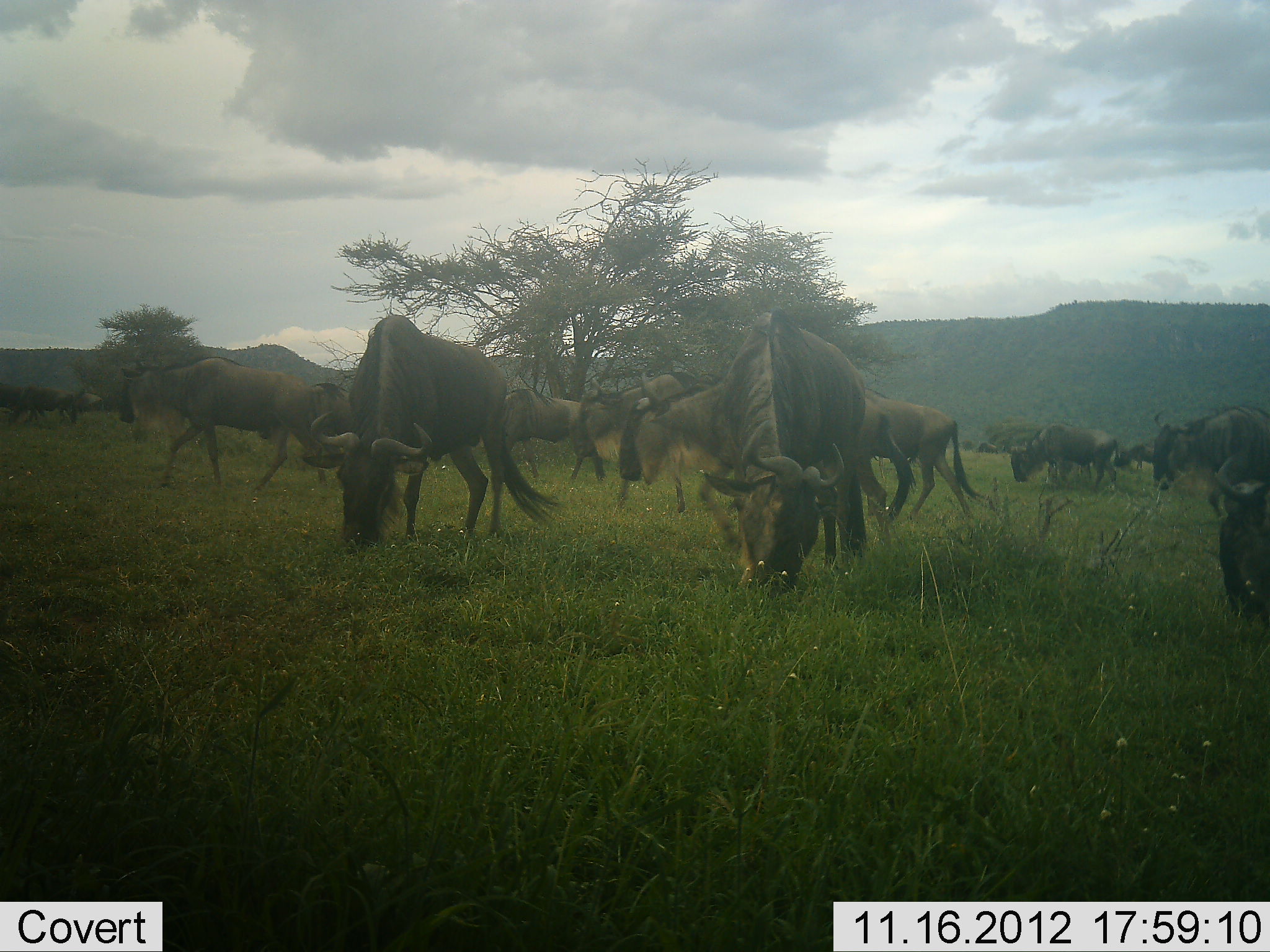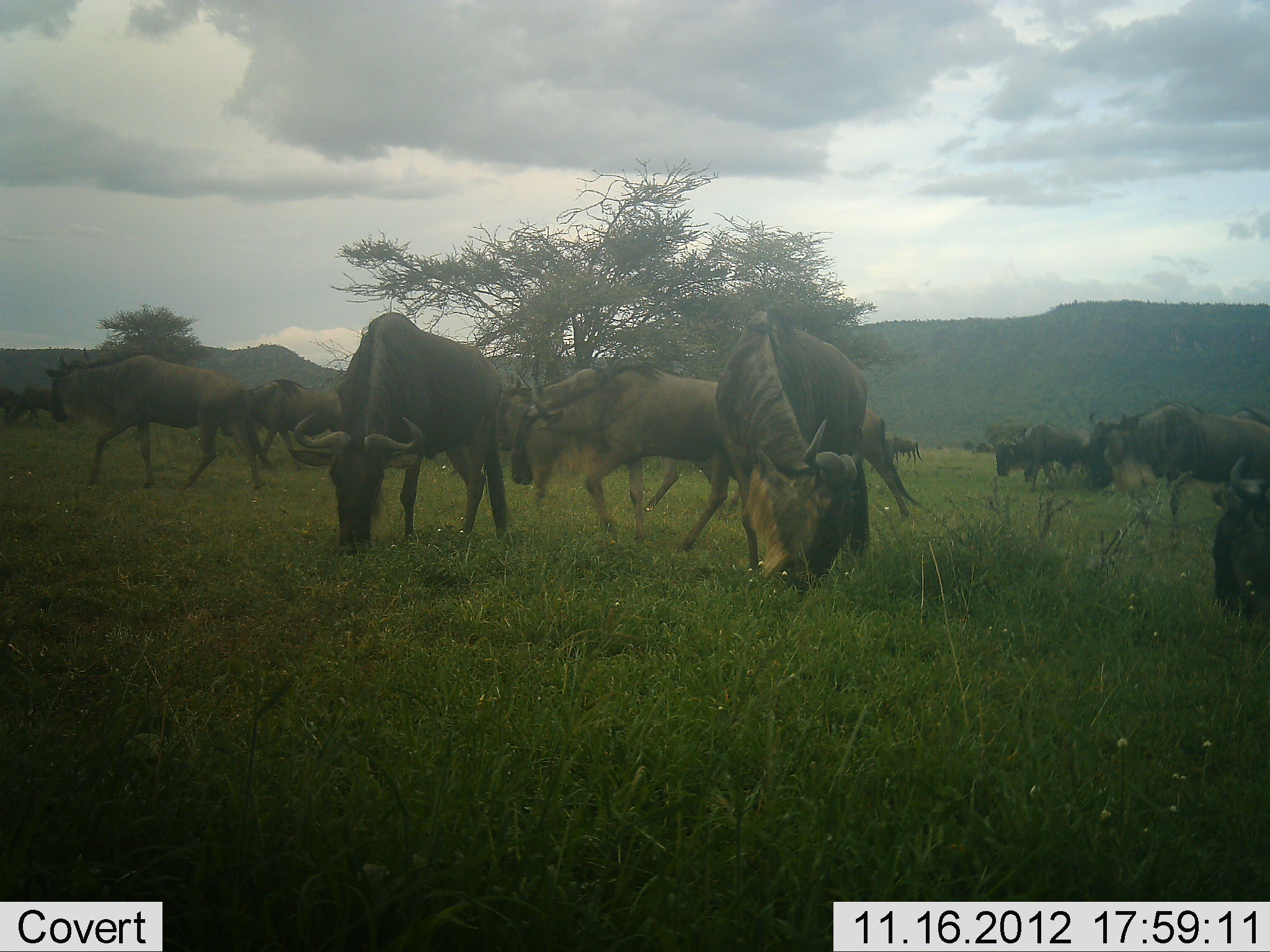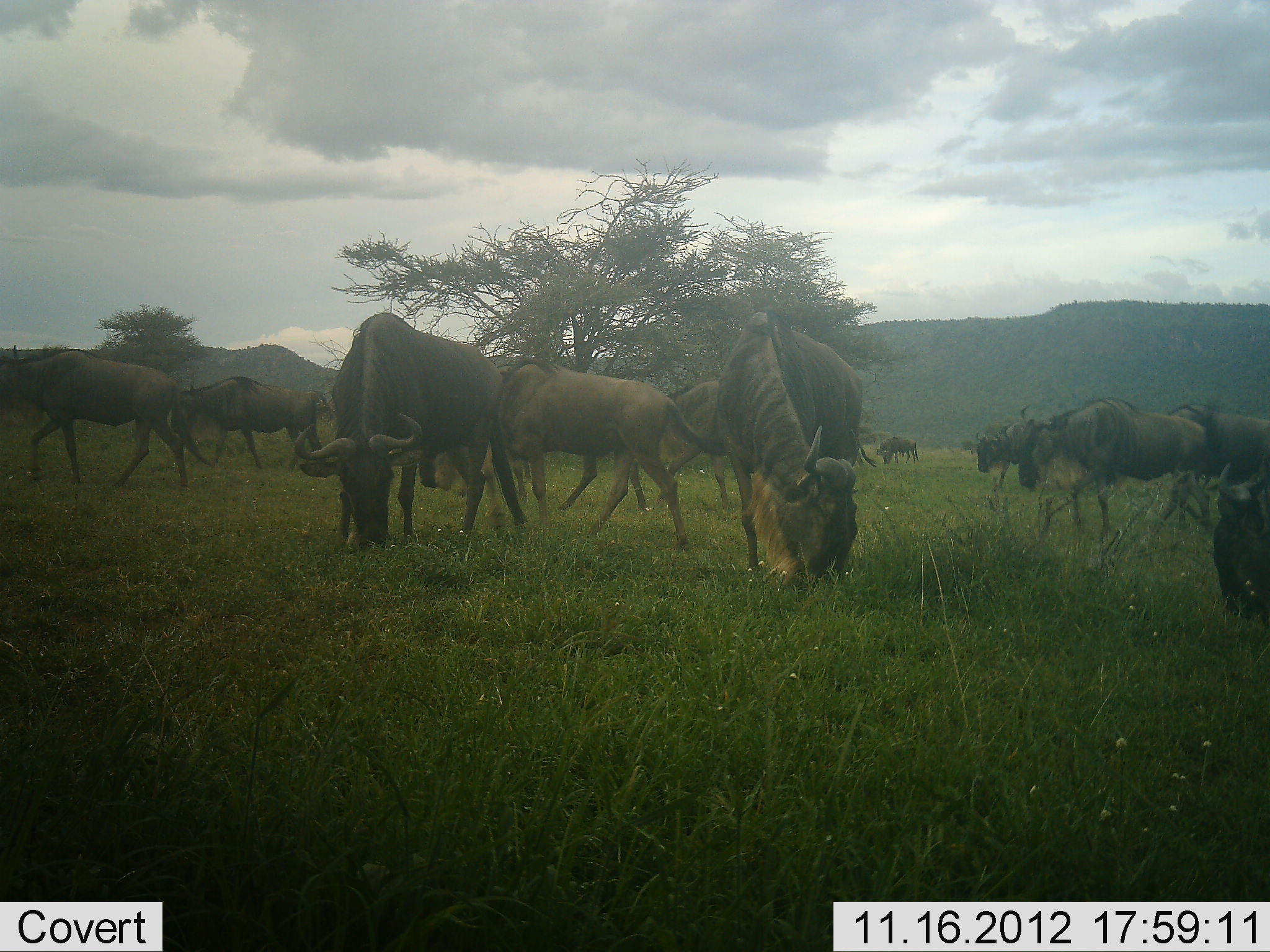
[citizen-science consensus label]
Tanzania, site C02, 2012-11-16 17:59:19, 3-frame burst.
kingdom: Animalia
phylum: Chordata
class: Mammalia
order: Artiodactyla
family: Bovidae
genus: Connochaetes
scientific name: Connochaetes taurinus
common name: blue wildebeest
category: wildebeest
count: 11-50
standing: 50%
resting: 0%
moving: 90%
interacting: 0%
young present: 0%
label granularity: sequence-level